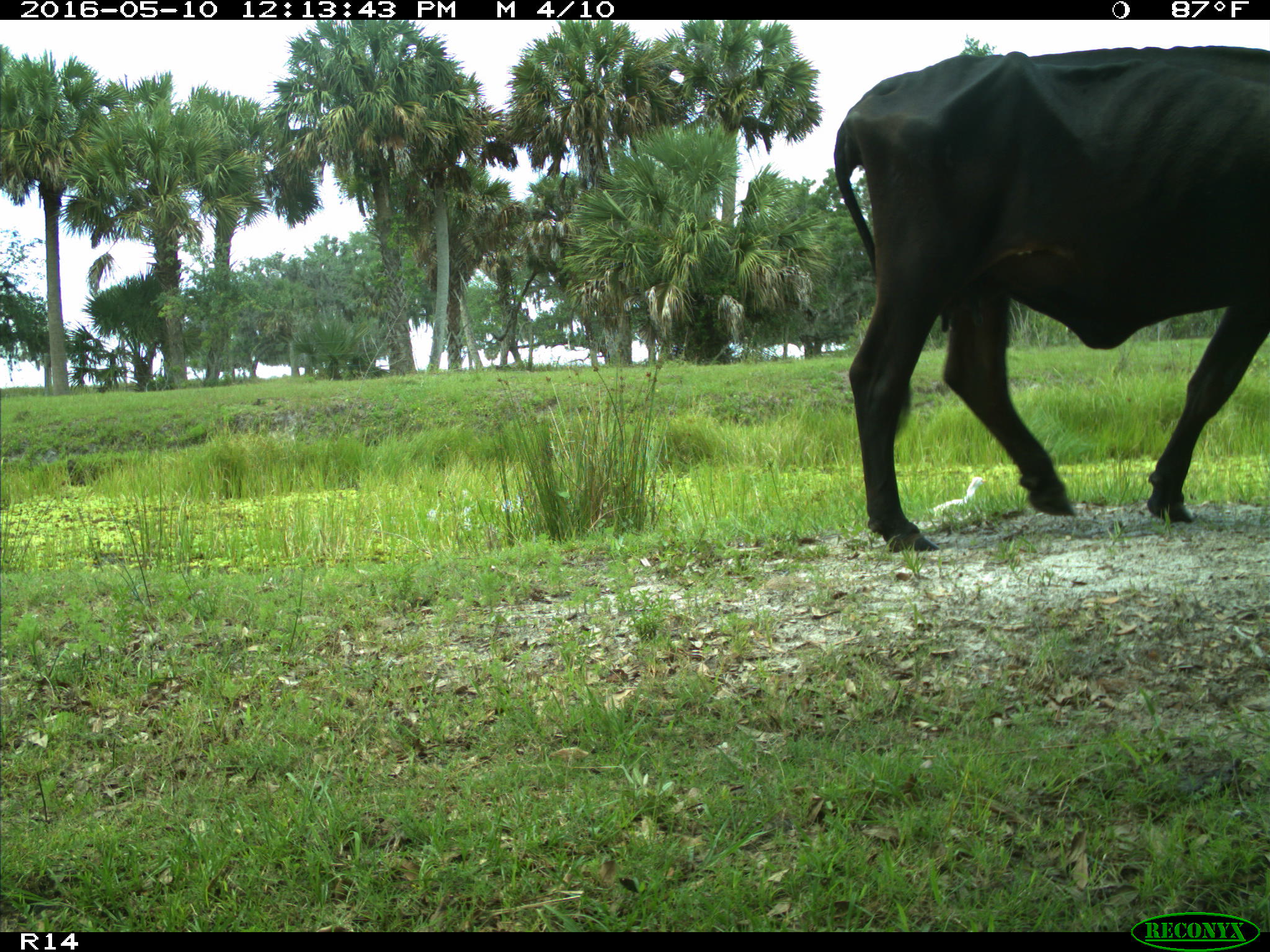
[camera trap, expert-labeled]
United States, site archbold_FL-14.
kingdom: Animalia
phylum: Chordata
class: Mammalia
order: Artiodactyla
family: Bovidae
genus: Bos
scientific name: Bos taurus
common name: domestic cow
Bos taurus (domestic cow).